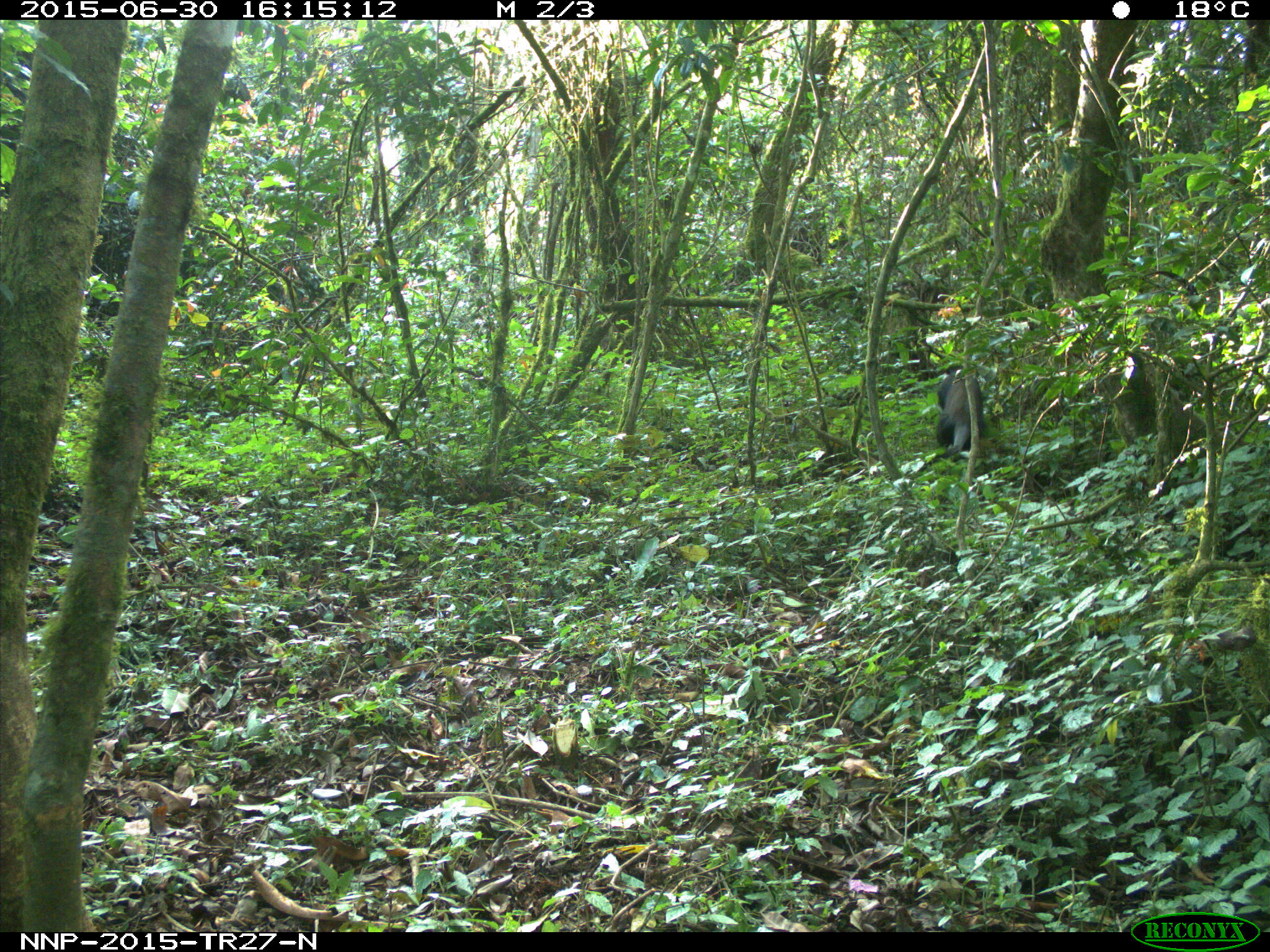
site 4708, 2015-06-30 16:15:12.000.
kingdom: Animalia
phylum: Chordata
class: Mammalia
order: Primates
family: Cercopithecidae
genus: Allochrocebus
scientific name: Allochrocebus lhoesti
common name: l'hoest's monkey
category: cercopithecus lhoesti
Cercopithecus lhoesti (l'hoest's monkey) (Allochrocebus lhoesti), count 1.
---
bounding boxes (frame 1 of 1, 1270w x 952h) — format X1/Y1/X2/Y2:
cercopithecus lhoesti: 916/362/984/473